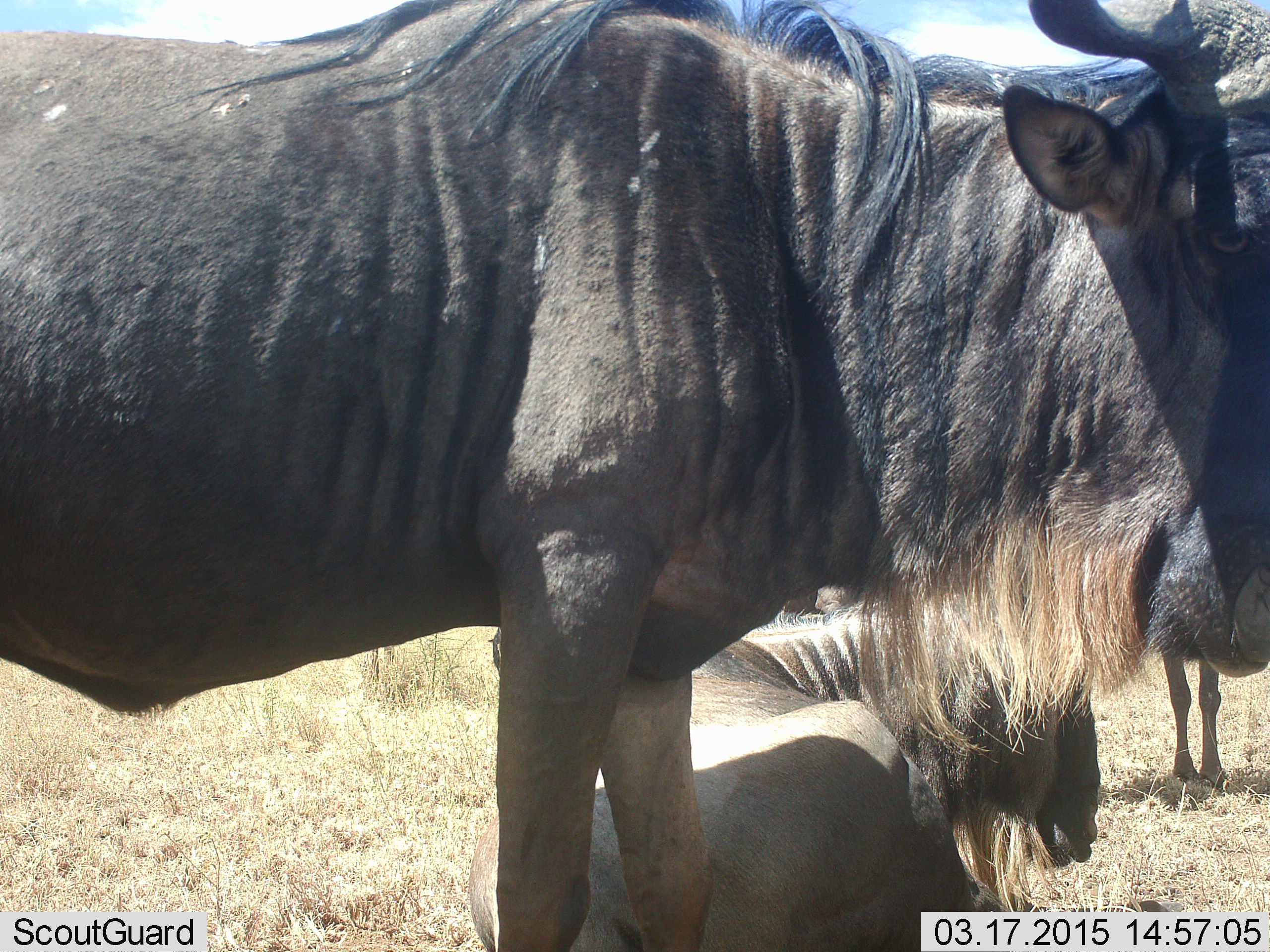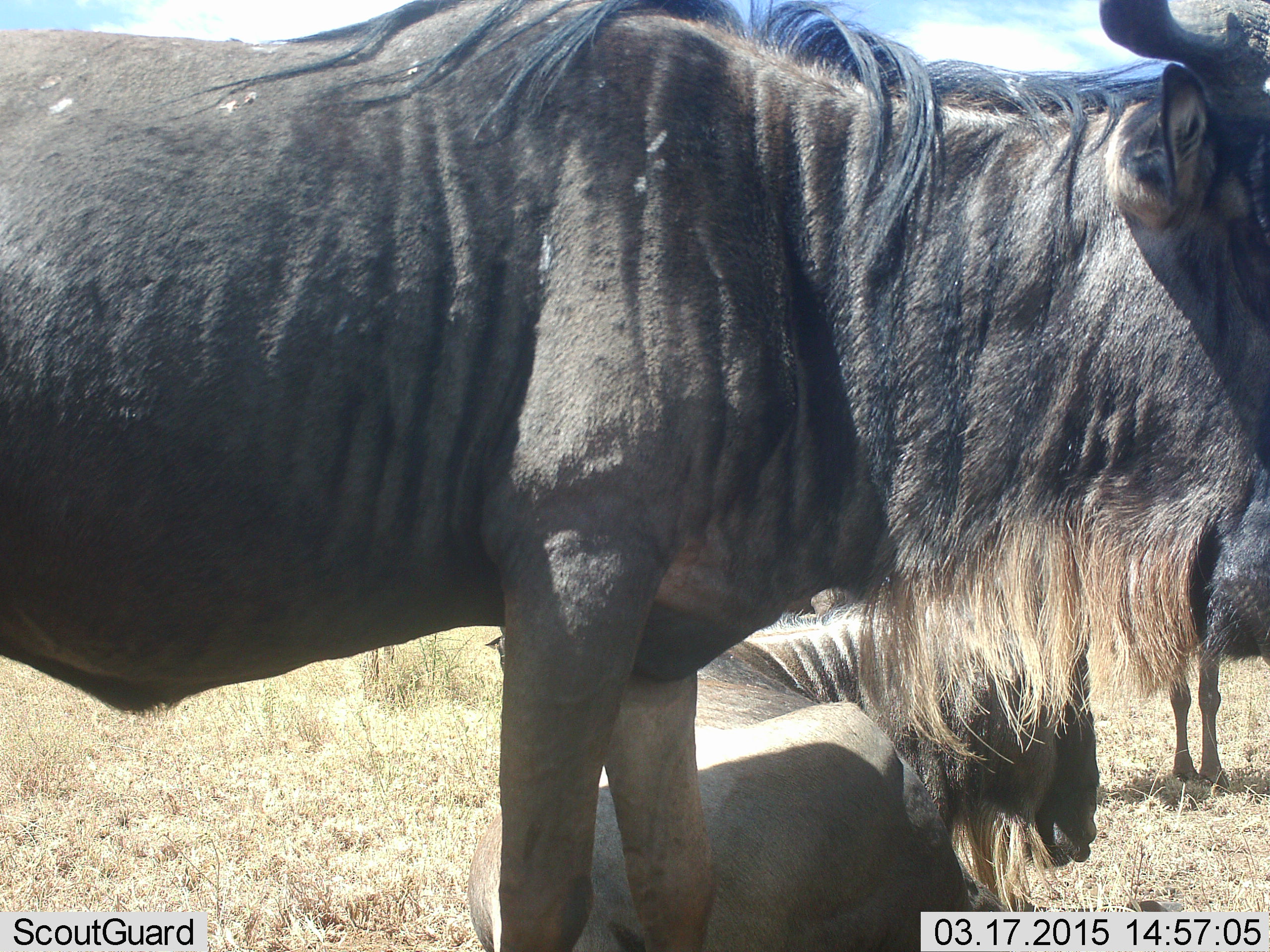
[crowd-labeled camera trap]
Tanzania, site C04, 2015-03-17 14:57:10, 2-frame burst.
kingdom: Animalia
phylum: Chordata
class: Mammalia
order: Artiodactyla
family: Bovidae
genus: Connochaetes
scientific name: Connochaetes taurinus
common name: blue wildebeest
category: wildebeest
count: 3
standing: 90%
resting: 90%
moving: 10%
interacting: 0%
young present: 0%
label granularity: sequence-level